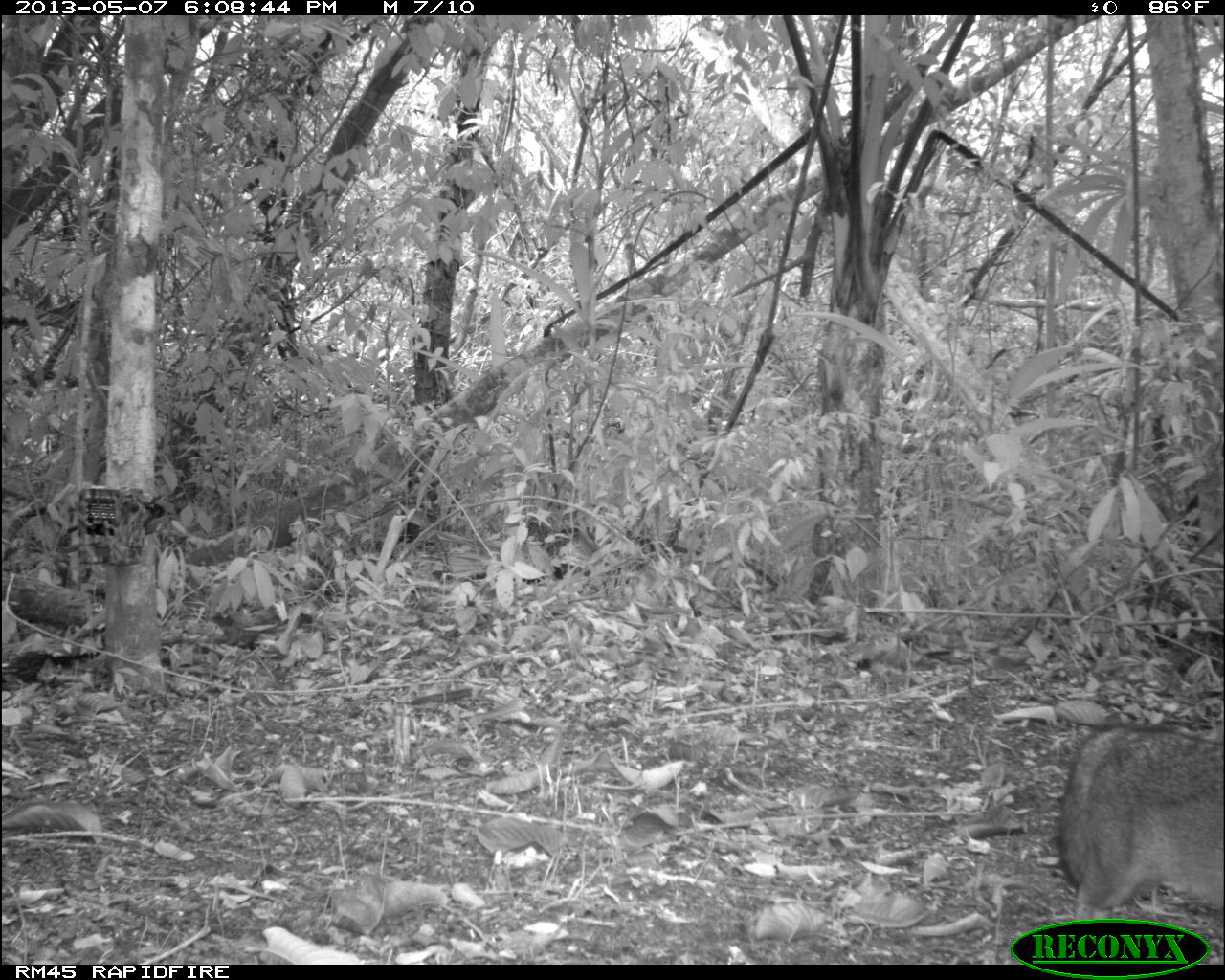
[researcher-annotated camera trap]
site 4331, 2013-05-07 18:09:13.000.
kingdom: Animalia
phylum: Chordata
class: Mammalia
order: Carnivora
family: Canidae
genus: Urocyon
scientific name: Urocyon cinereoargenteus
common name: gray fox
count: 1